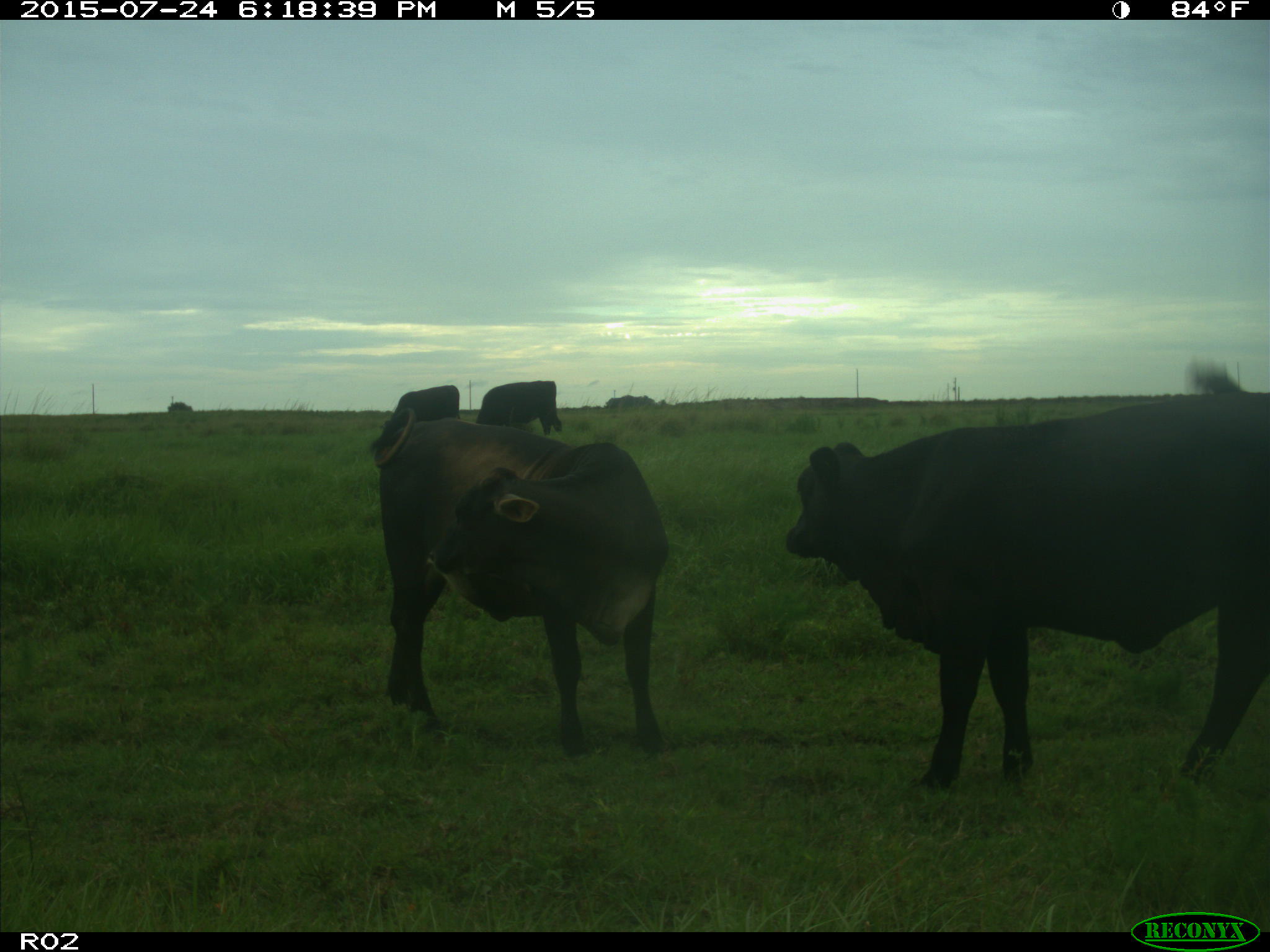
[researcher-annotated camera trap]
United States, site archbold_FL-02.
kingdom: Animalia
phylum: Chordata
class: Mammalia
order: Artiodactyla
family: Bovidae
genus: Bos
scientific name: Bos taurus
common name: domestic cow